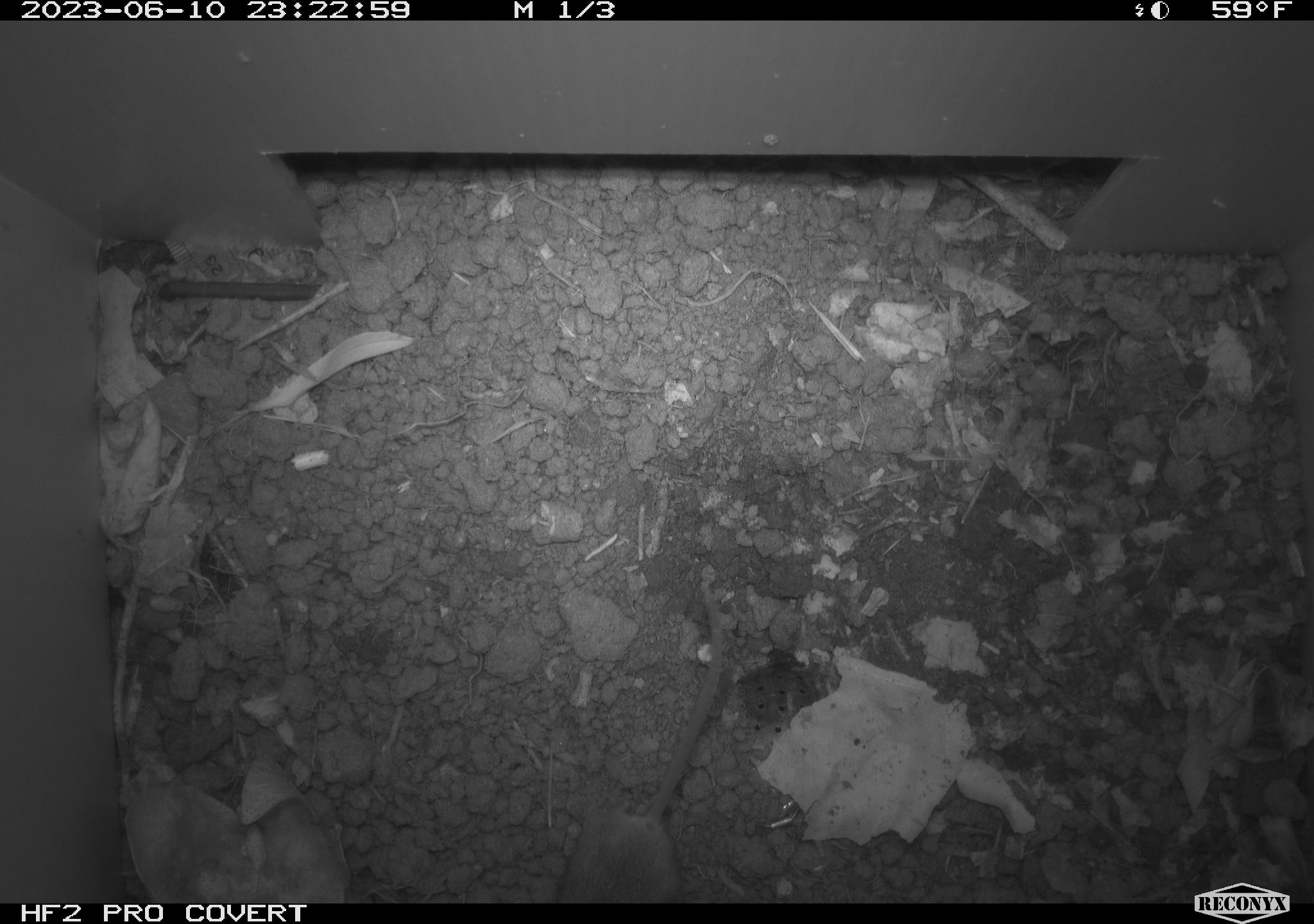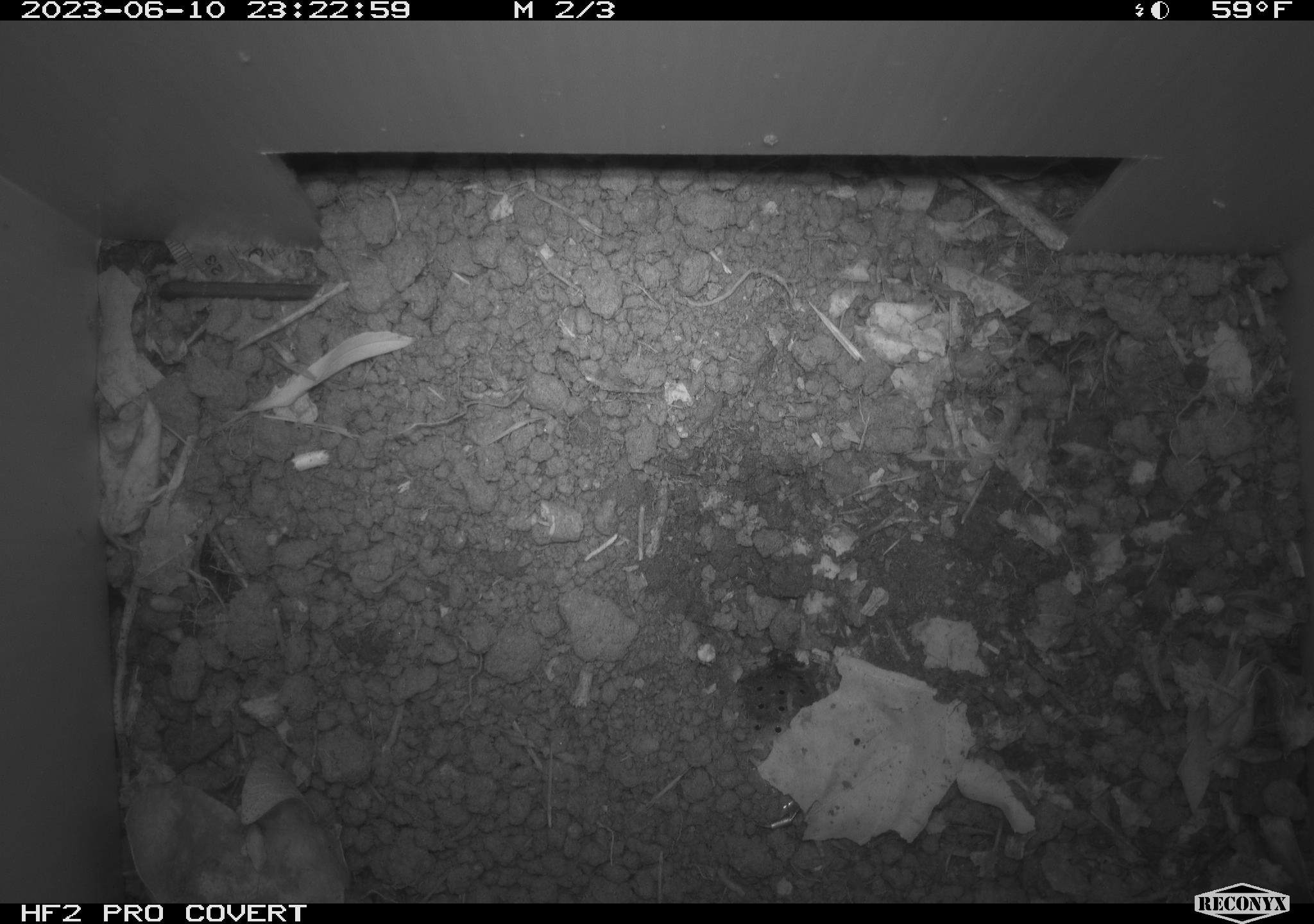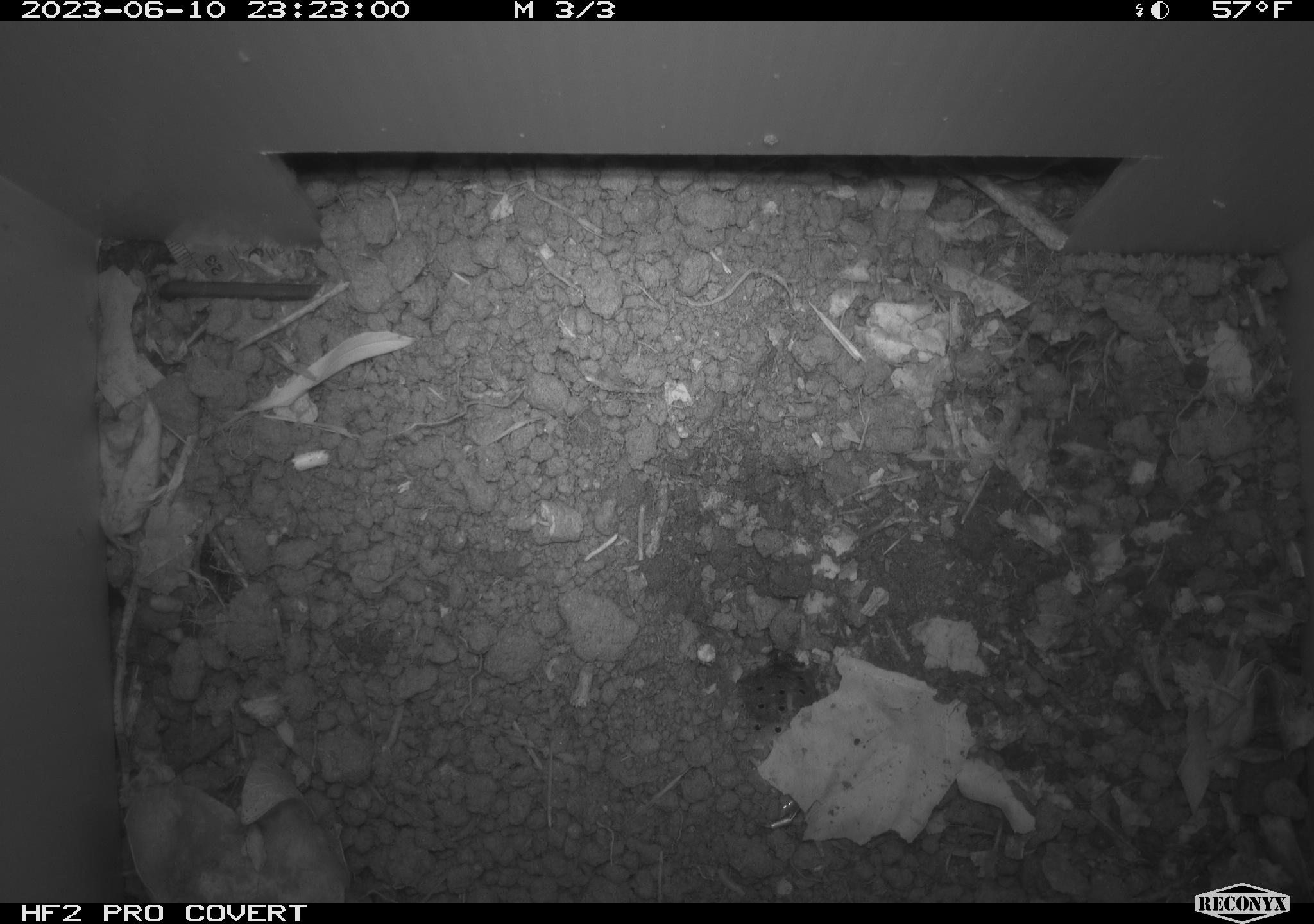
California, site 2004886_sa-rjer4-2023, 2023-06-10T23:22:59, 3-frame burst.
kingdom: Animalia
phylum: Chordata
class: Mammalia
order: Rodentia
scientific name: Rodentia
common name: mouse species